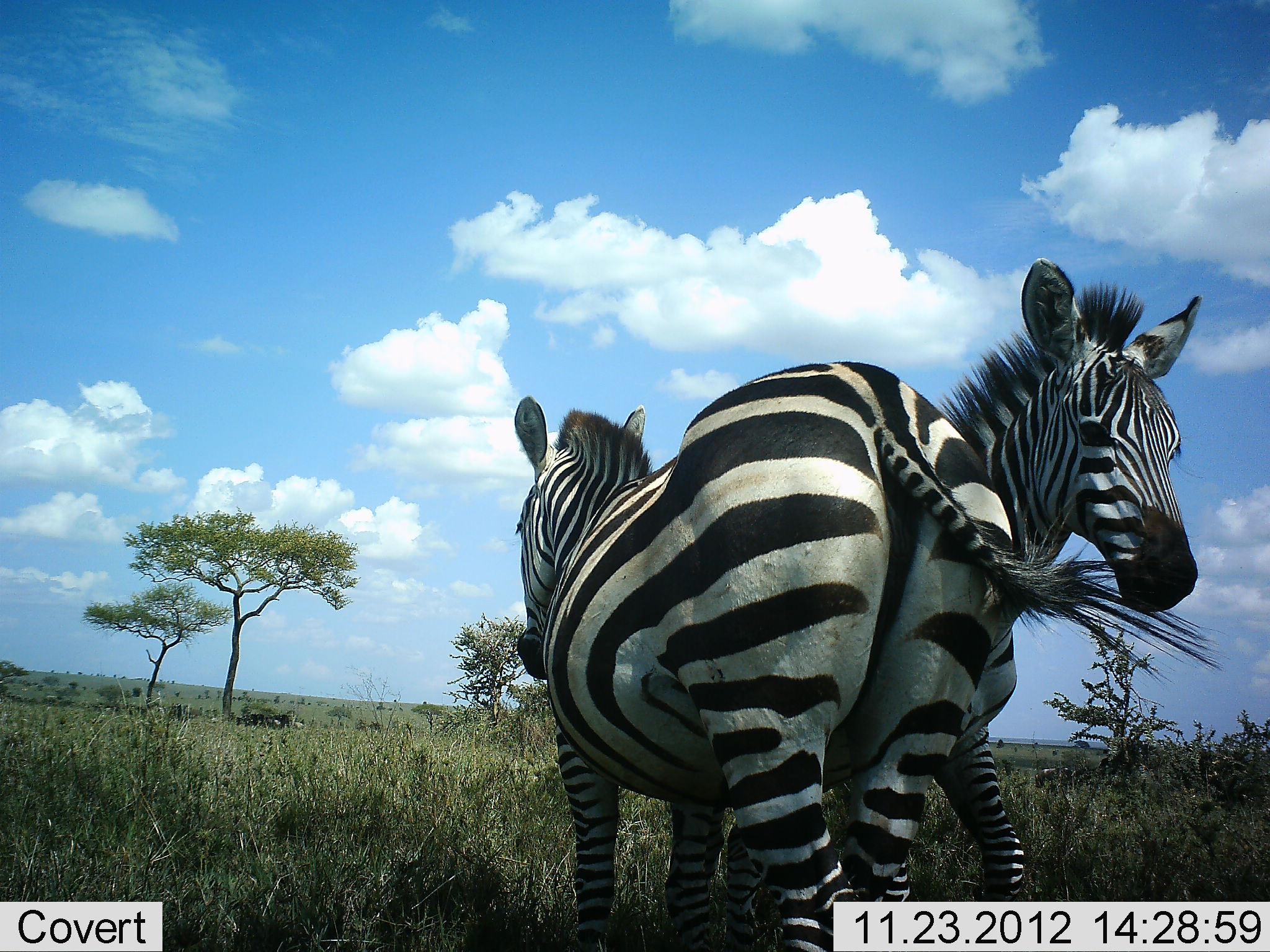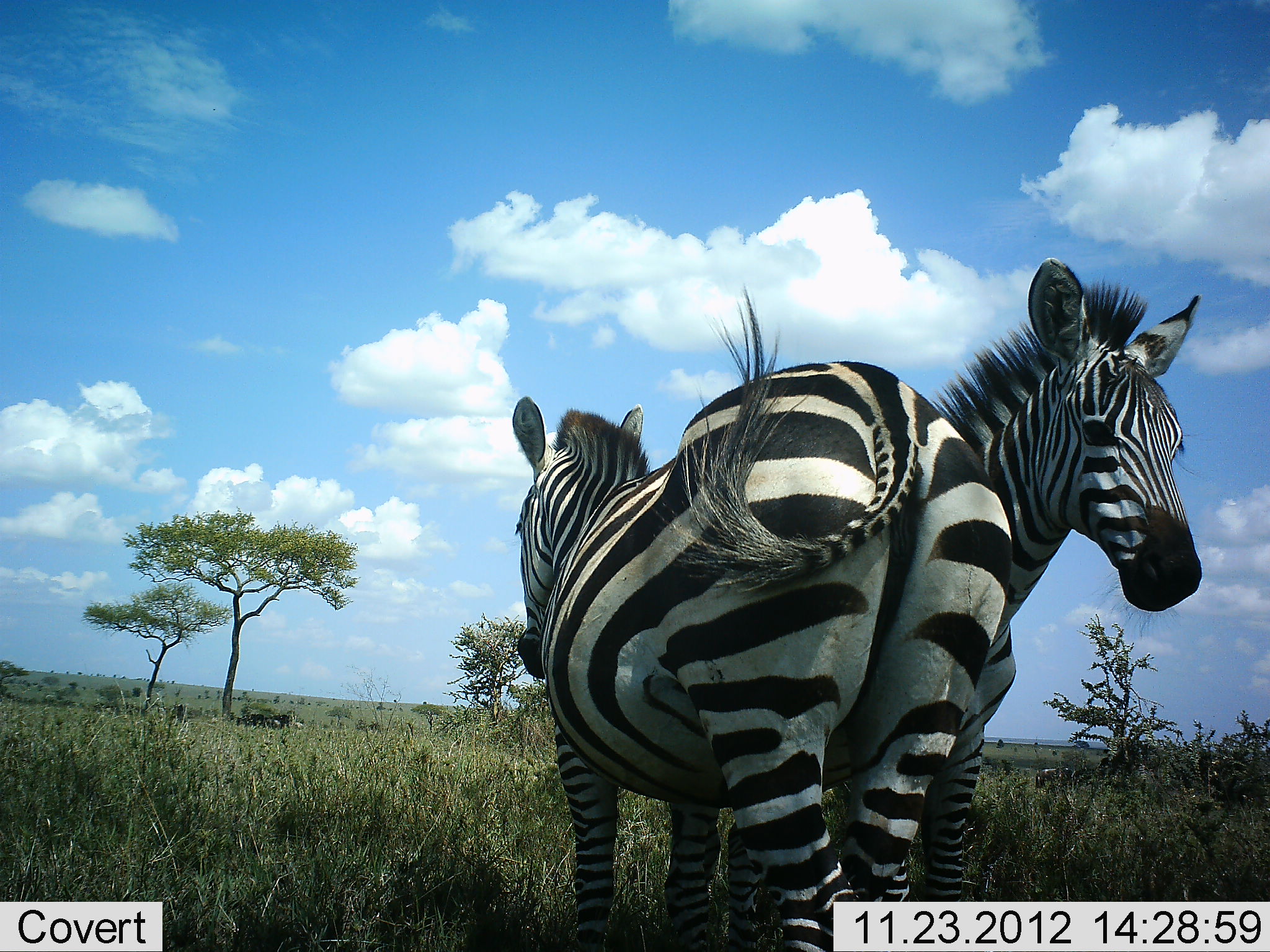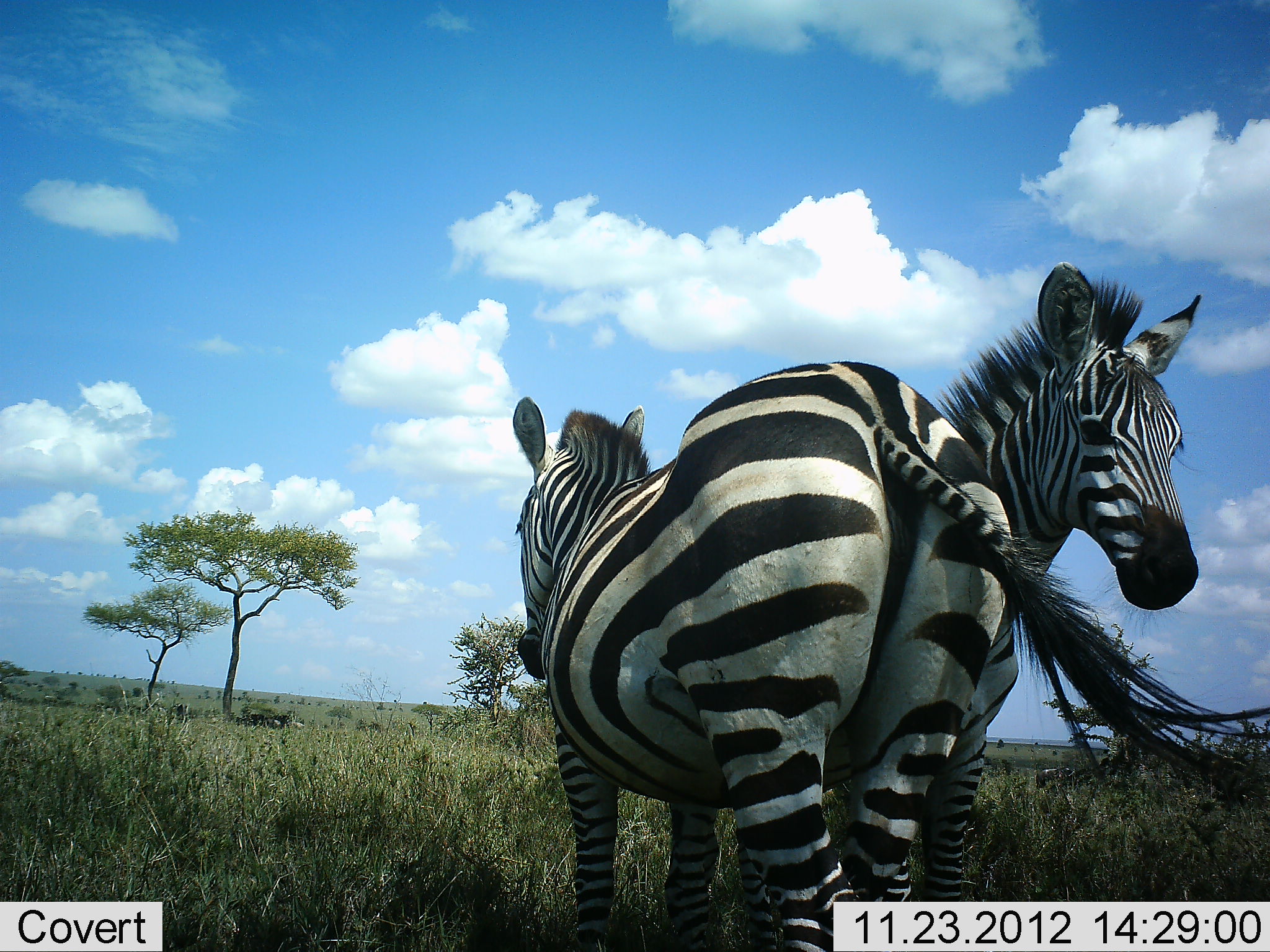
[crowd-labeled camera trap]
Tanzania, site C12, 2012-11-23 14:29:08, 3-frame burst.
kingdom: Animalia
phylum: Chordata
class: Mammalia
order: Perissodactyla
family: Equidae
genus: Equus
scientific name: Equus quagga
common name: plains zebra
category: zebra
Zebra (plains zebra) (Equus quagga), count 2. Behavior (volunteer vote fractions): standing 60%, resting 0%, moving 0%, interacting 50%. Young present (vote fraction): 0%. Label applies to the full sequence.